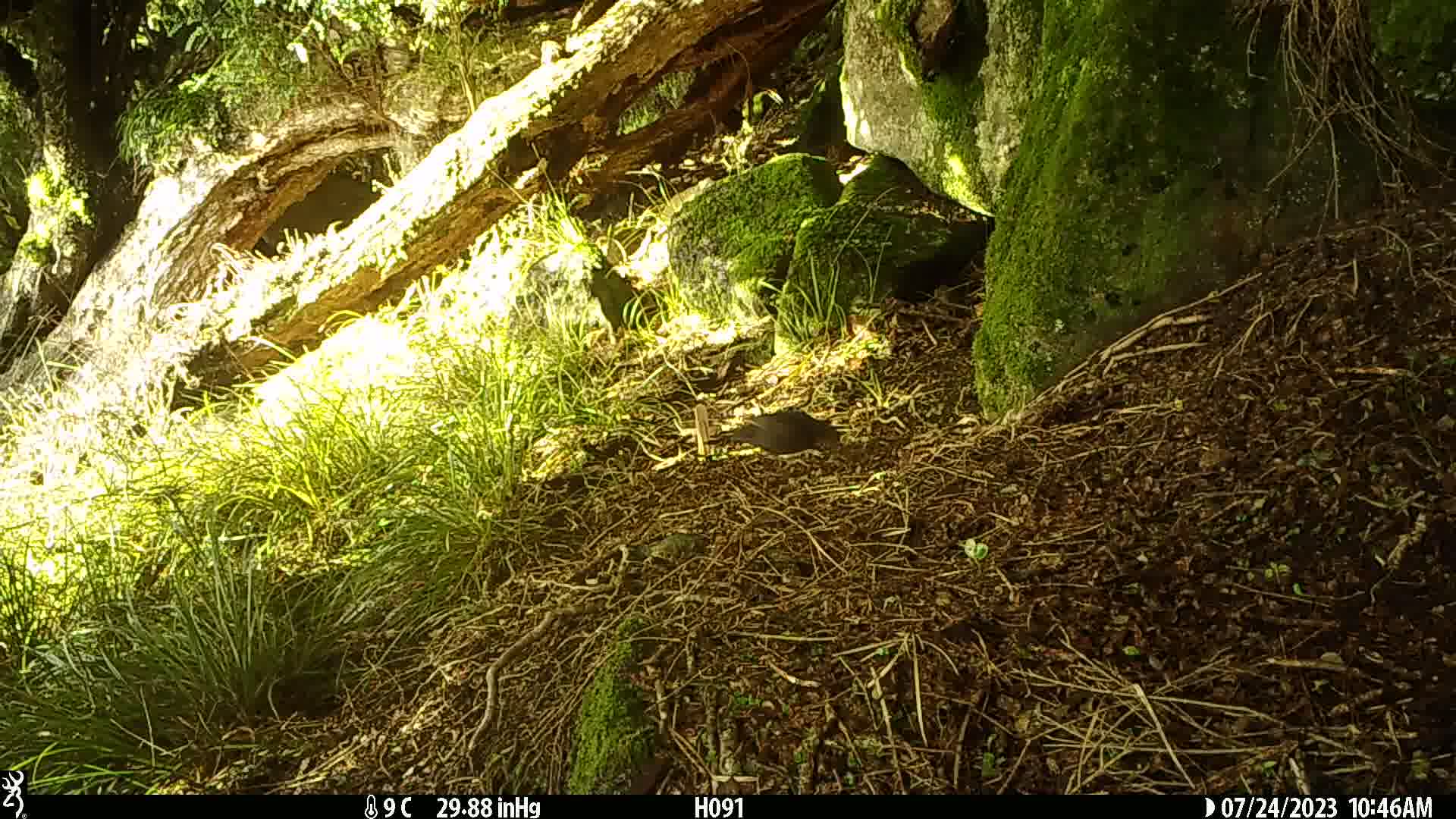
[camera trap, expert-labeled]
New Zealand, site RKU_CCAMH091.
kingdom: Animalia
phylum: Chordata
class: Aves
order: Passeriformes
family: Turdidae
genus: Turdus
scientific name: Turdus merula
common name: eurasian blackbird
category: blackbird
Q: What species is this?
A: Blackbird (eurasian blackbird) (Turdus merula).